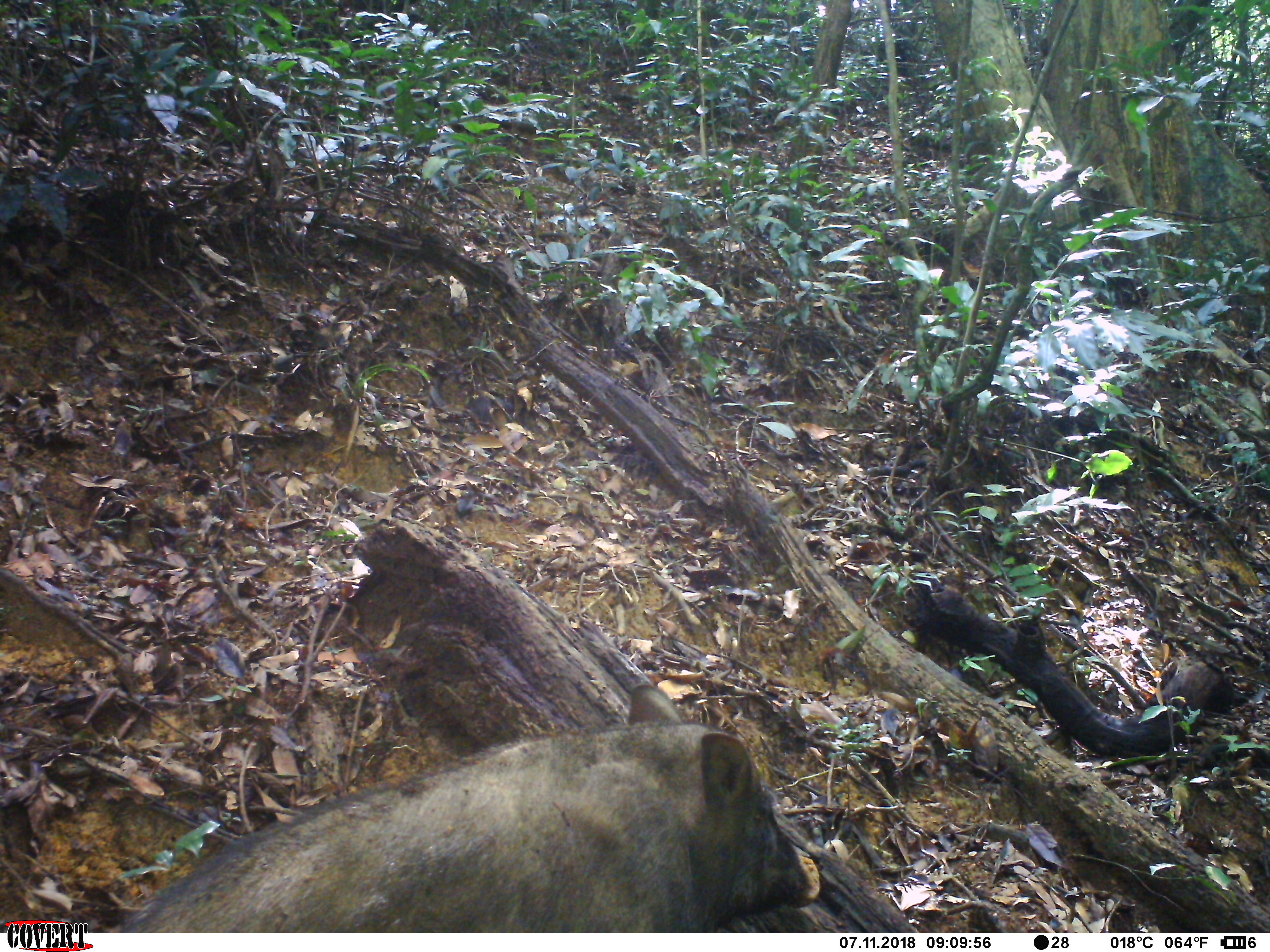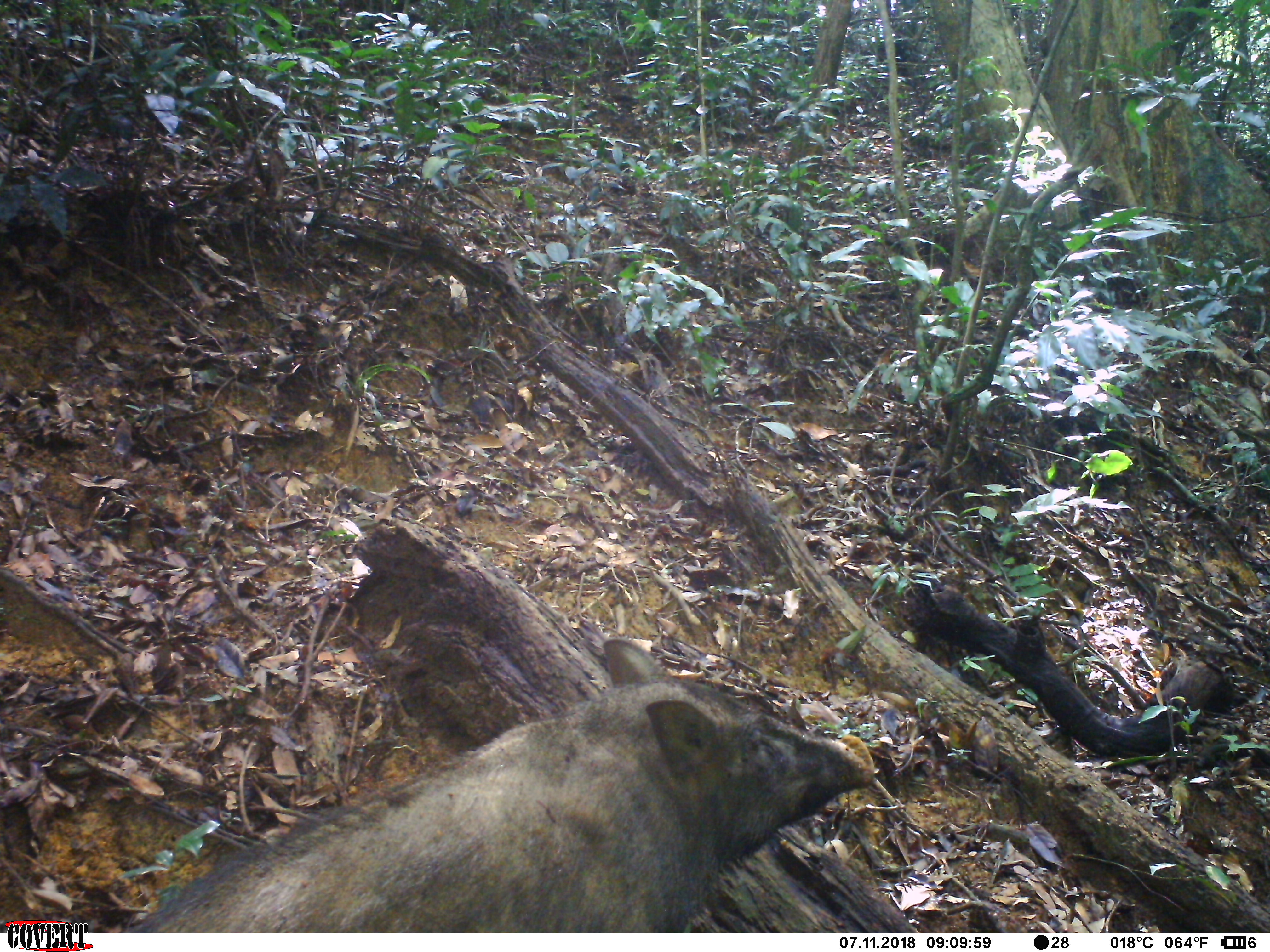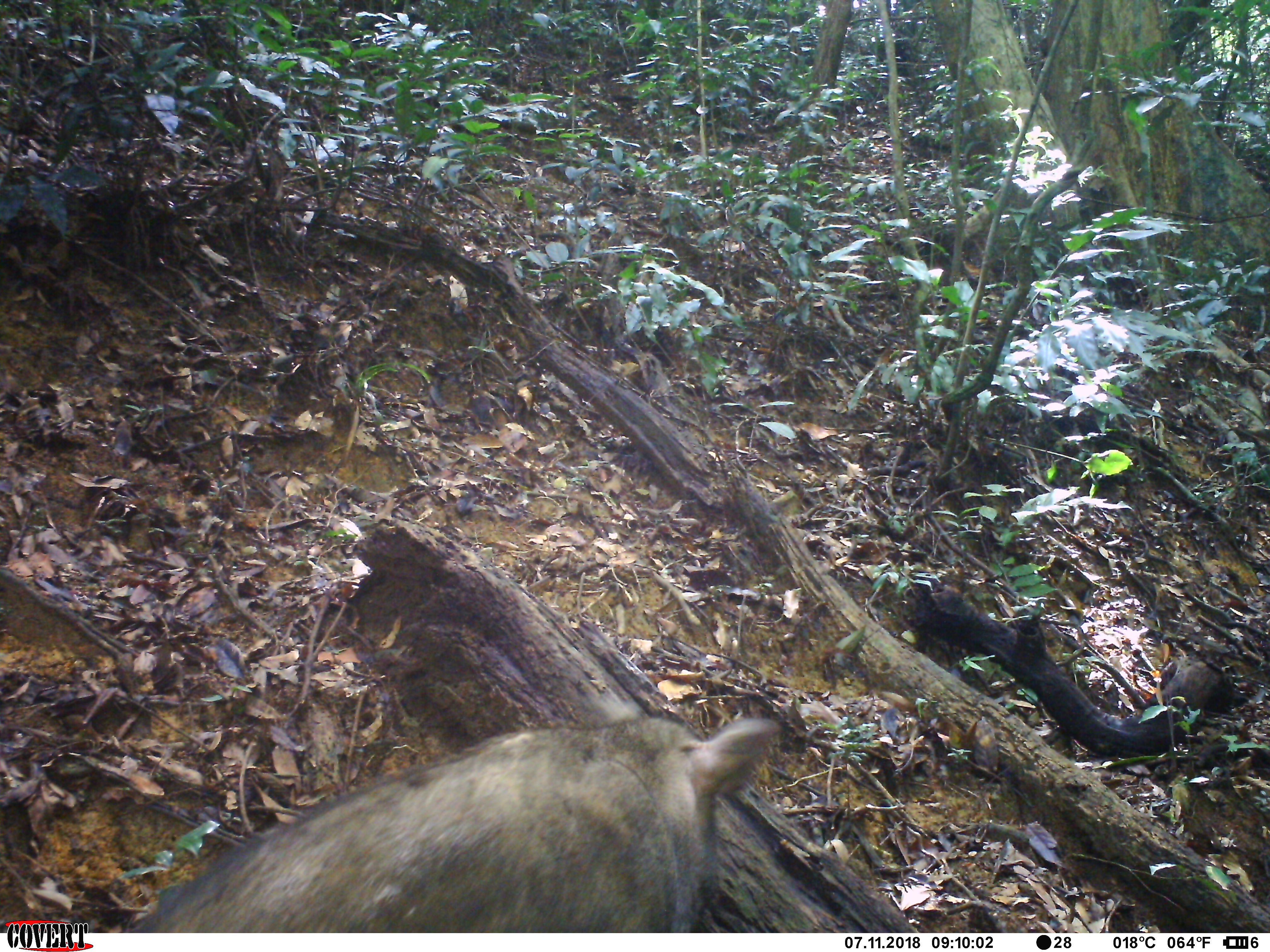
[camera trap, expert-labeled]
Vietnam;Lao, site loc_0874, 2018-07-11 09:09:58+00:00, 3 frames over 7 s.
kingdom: Animalia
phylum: Chordata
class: Mammalia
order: Artiodactyla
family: Suidae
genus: Sus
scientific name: Sus scrofa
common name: eurasian wild pig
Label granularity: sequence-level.